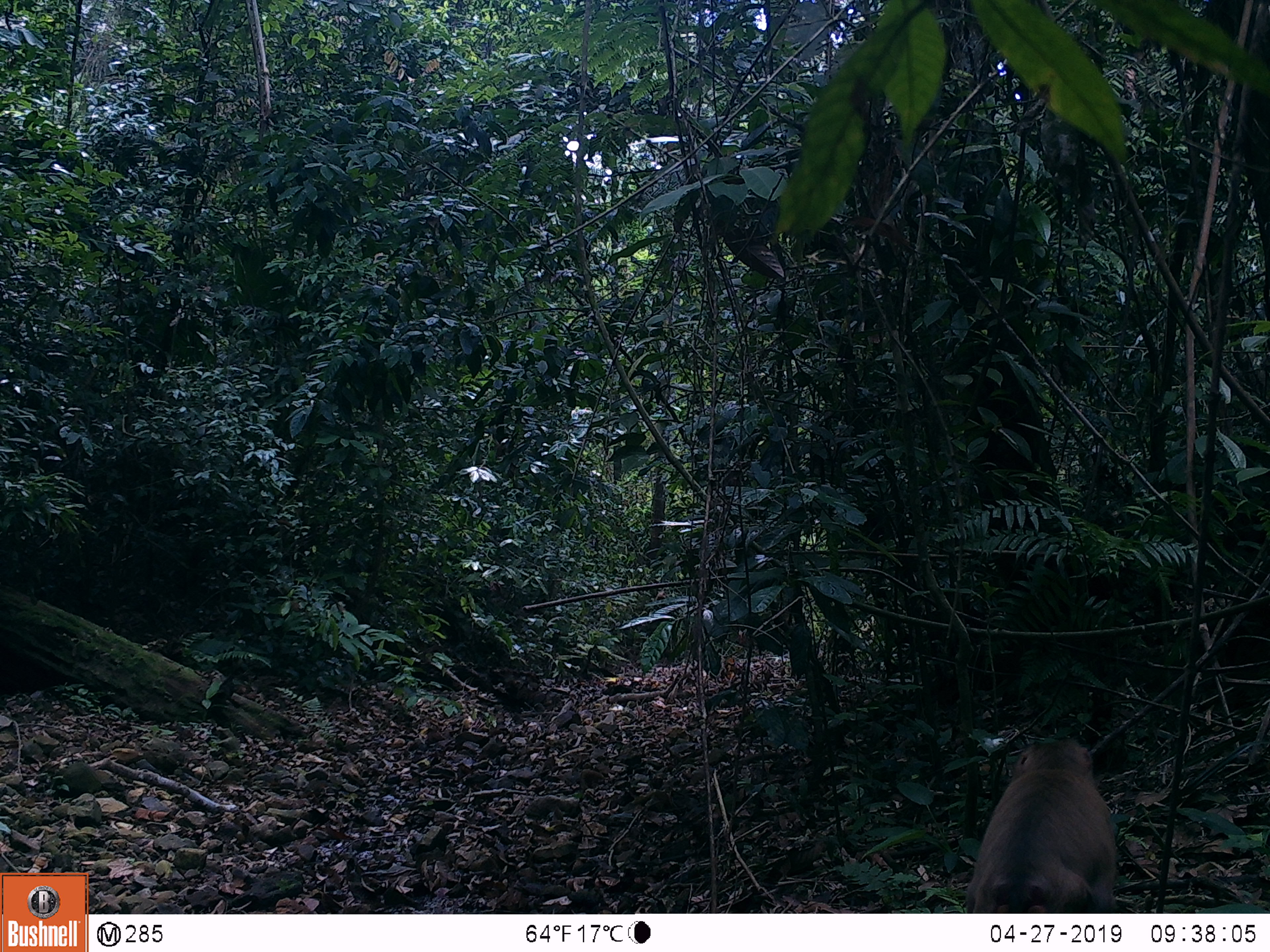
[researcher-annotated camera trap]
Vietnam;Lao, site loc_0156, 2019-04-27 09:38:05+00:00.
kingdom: Animalia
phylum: Chordata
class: Mammalia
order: Primates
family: Cercopithecidae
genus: Macaca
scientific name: Macaca nemestrina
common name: pig-tailed macaque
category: pig tailed macaque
Pig tailed macaque (pig-tailed macaque) (Macaca nemestrina). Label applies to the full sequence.